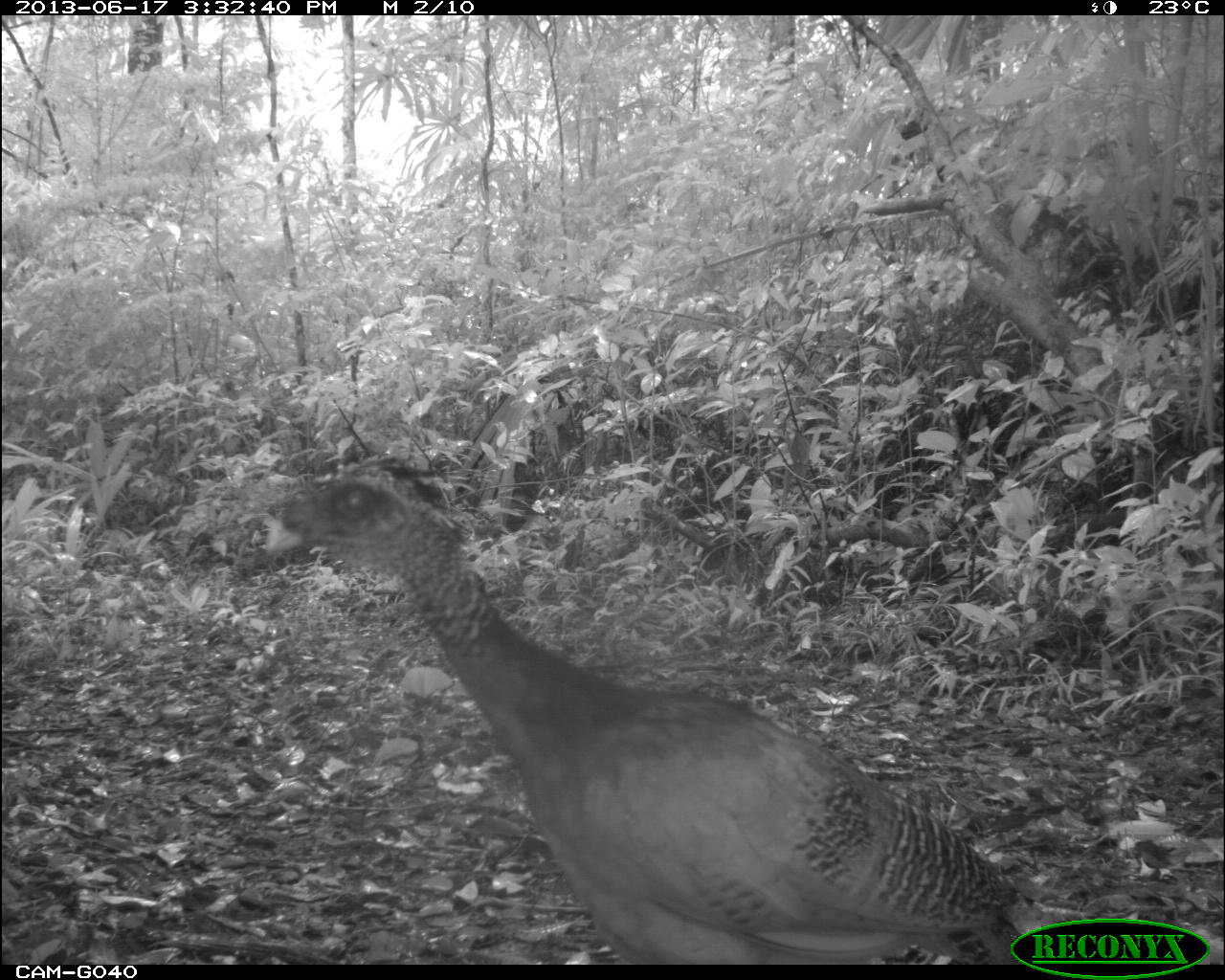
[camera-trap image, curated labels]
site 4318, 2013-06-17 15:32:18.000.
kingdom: Animalia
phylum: Chordata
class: Aves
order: Galliformes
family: Cracidae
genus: Crax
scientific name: Crax rubra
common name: great curassow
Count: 1.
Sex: female.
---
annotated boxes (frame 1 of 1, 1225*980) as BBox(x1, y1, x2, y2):
crax rubra: BBox(259, 447, 1049, 958)